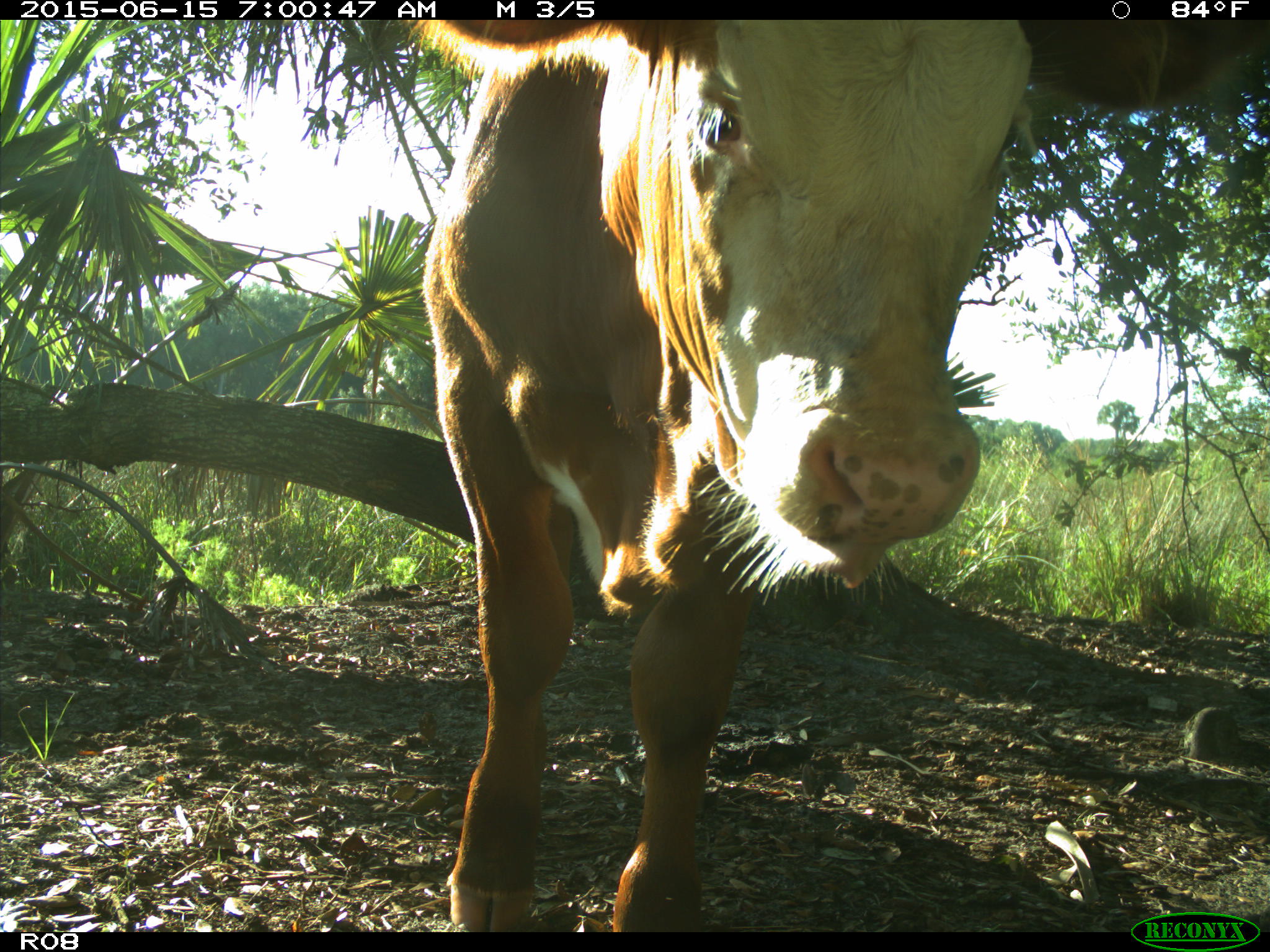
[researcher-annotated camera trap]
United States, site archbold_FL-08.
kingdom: Animalia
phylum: Chordata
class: Mammalia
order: Artiodactyla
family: Bovidae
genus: Bos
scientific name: Bos taurus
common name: domestic cow